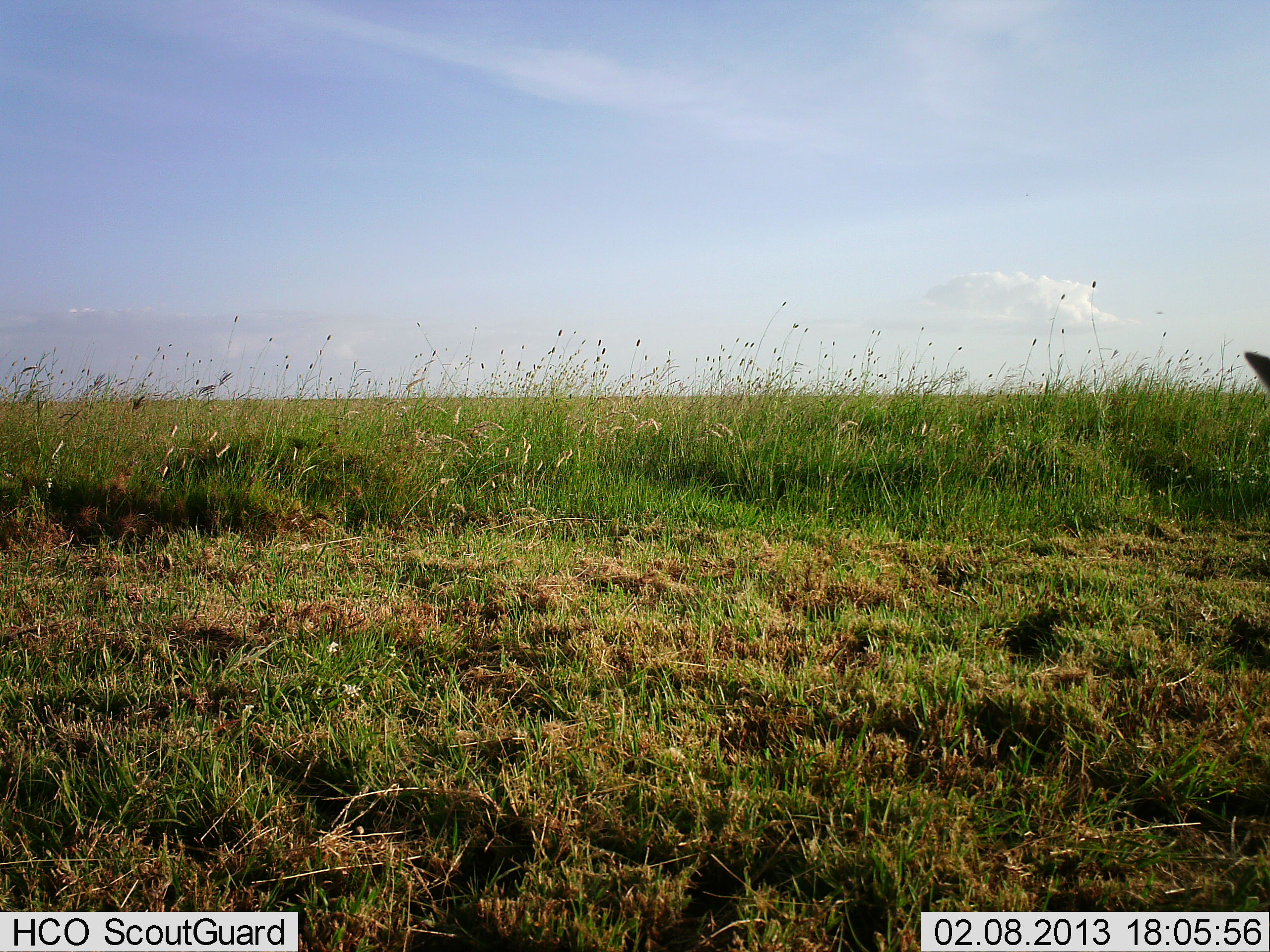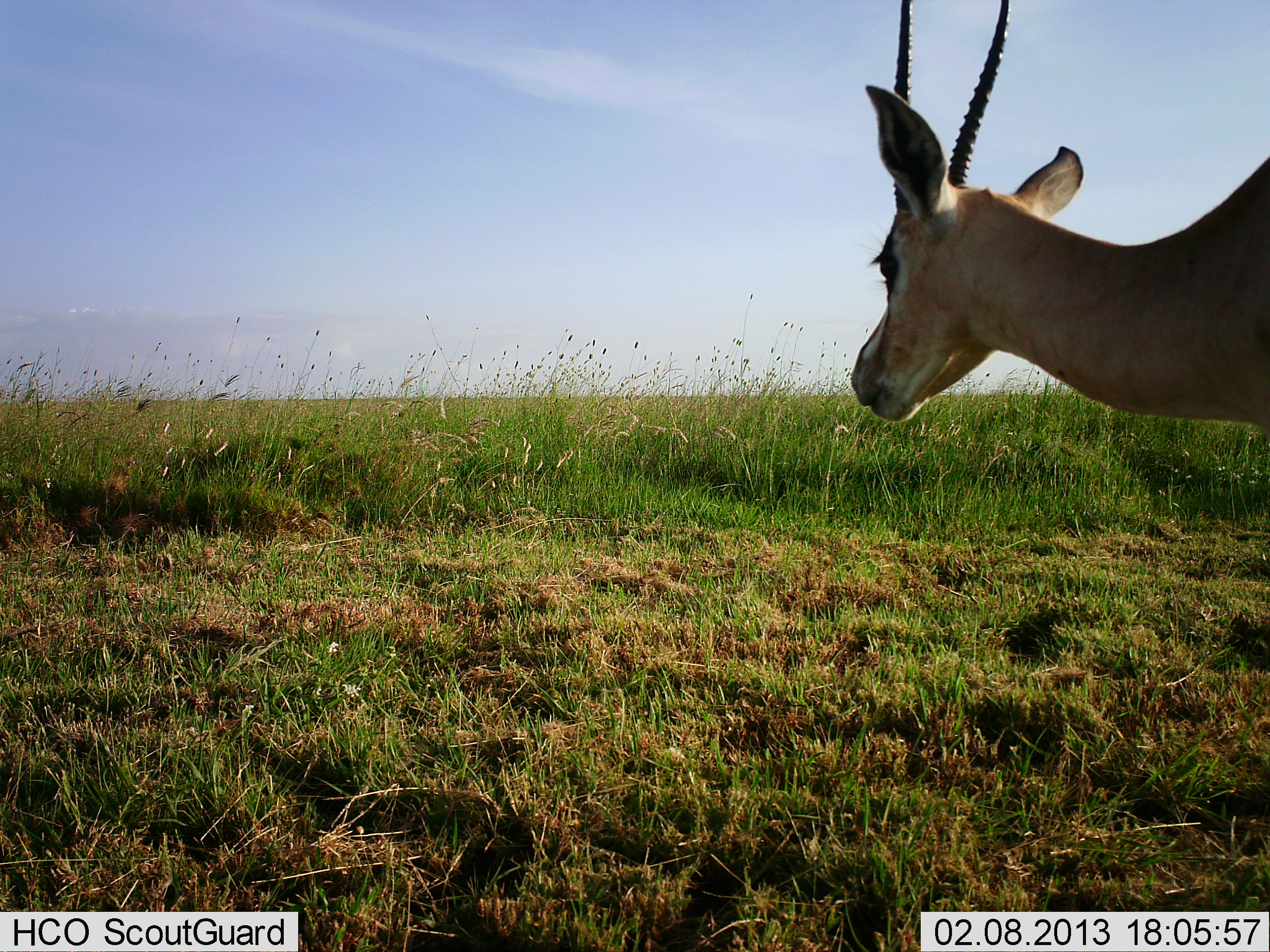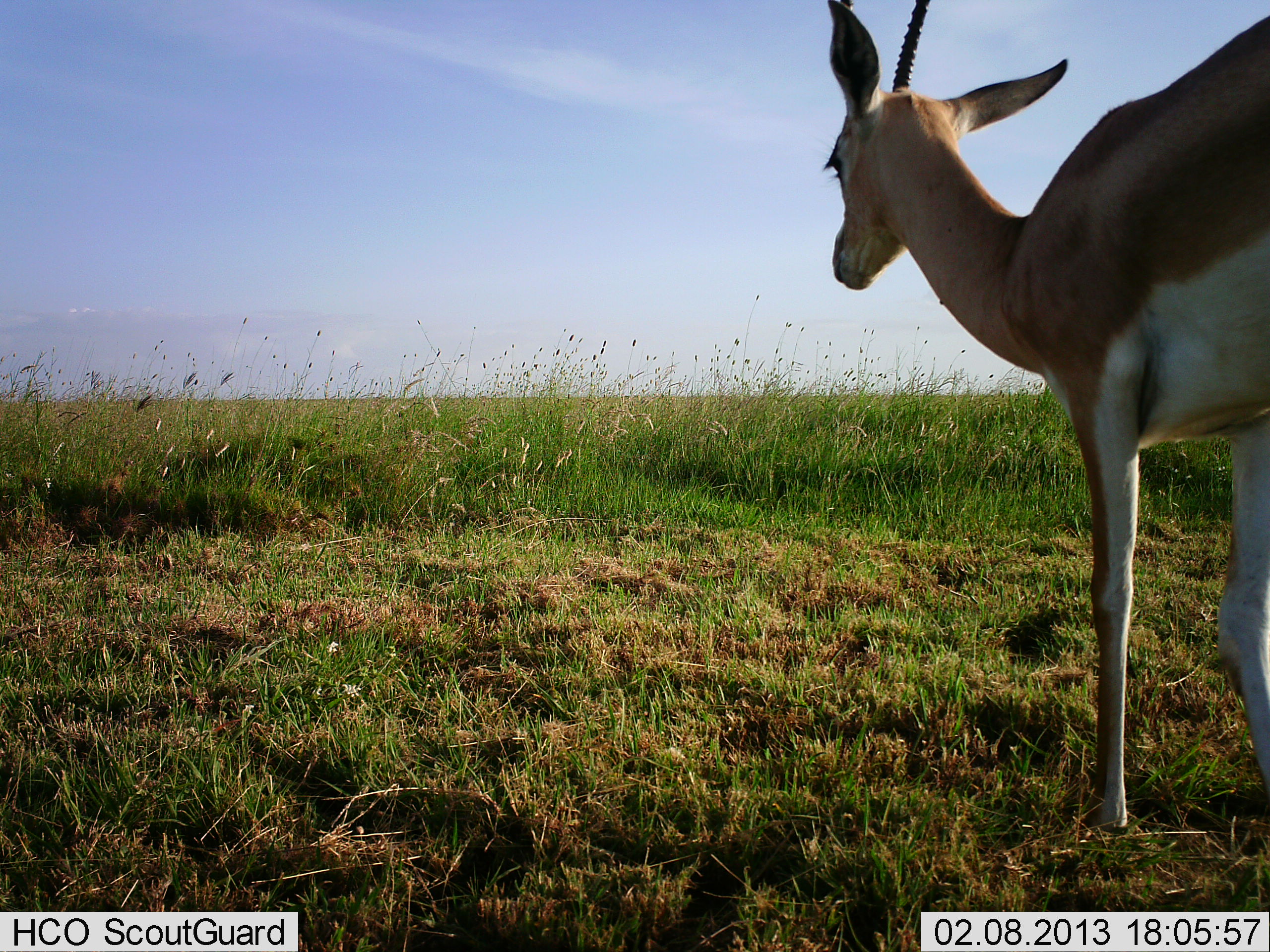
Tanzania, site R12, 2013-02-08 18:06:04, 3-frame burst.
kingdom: Animalia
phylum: Chordata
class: Mammalia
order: Artiodactyla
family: Bovidae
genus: Nanger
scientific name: Nanger granti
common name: grant's gazelle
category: gazellegrants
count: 1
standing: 13%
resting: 4%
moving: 83%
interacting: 0%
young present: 0%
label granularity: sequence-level